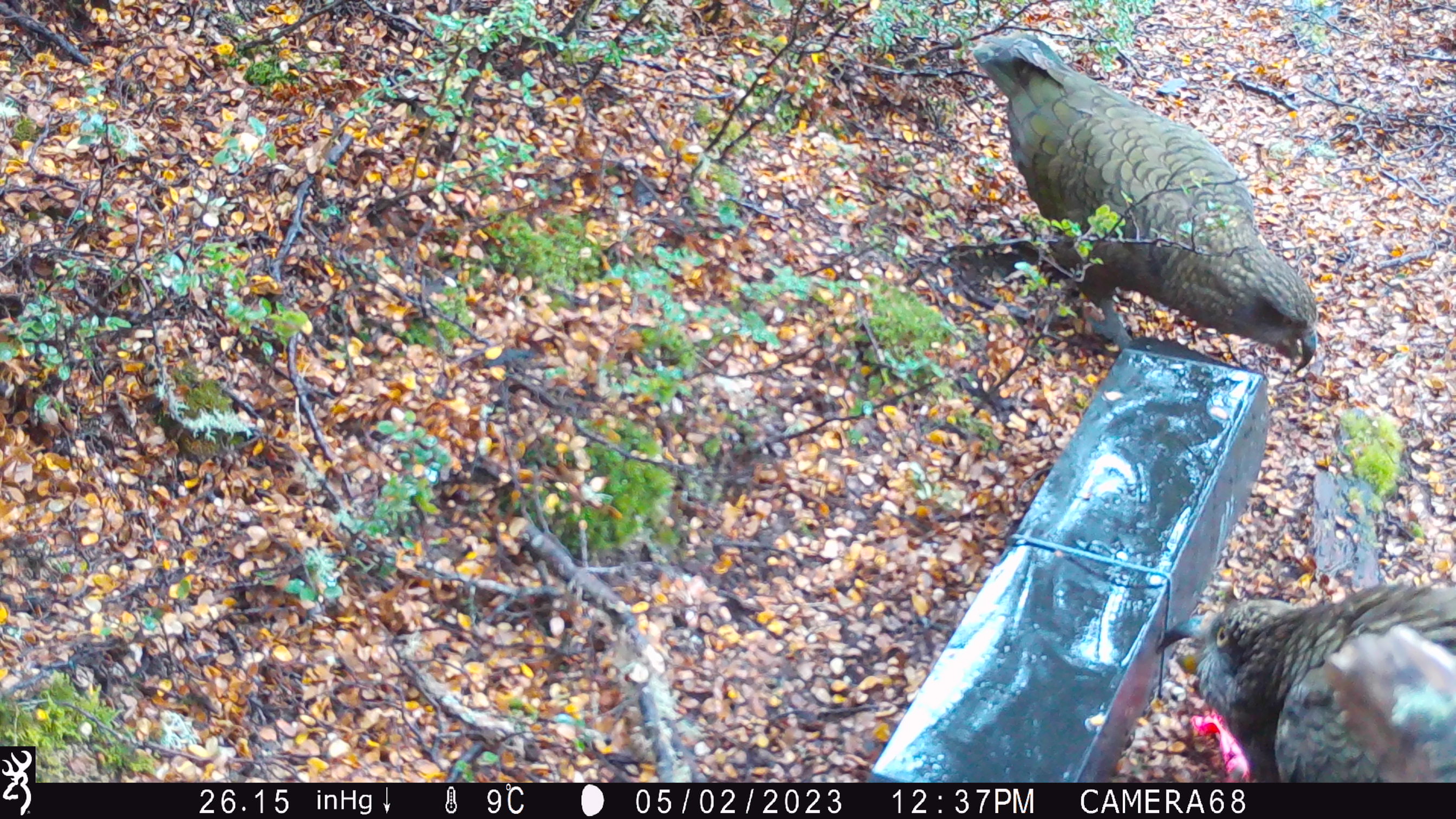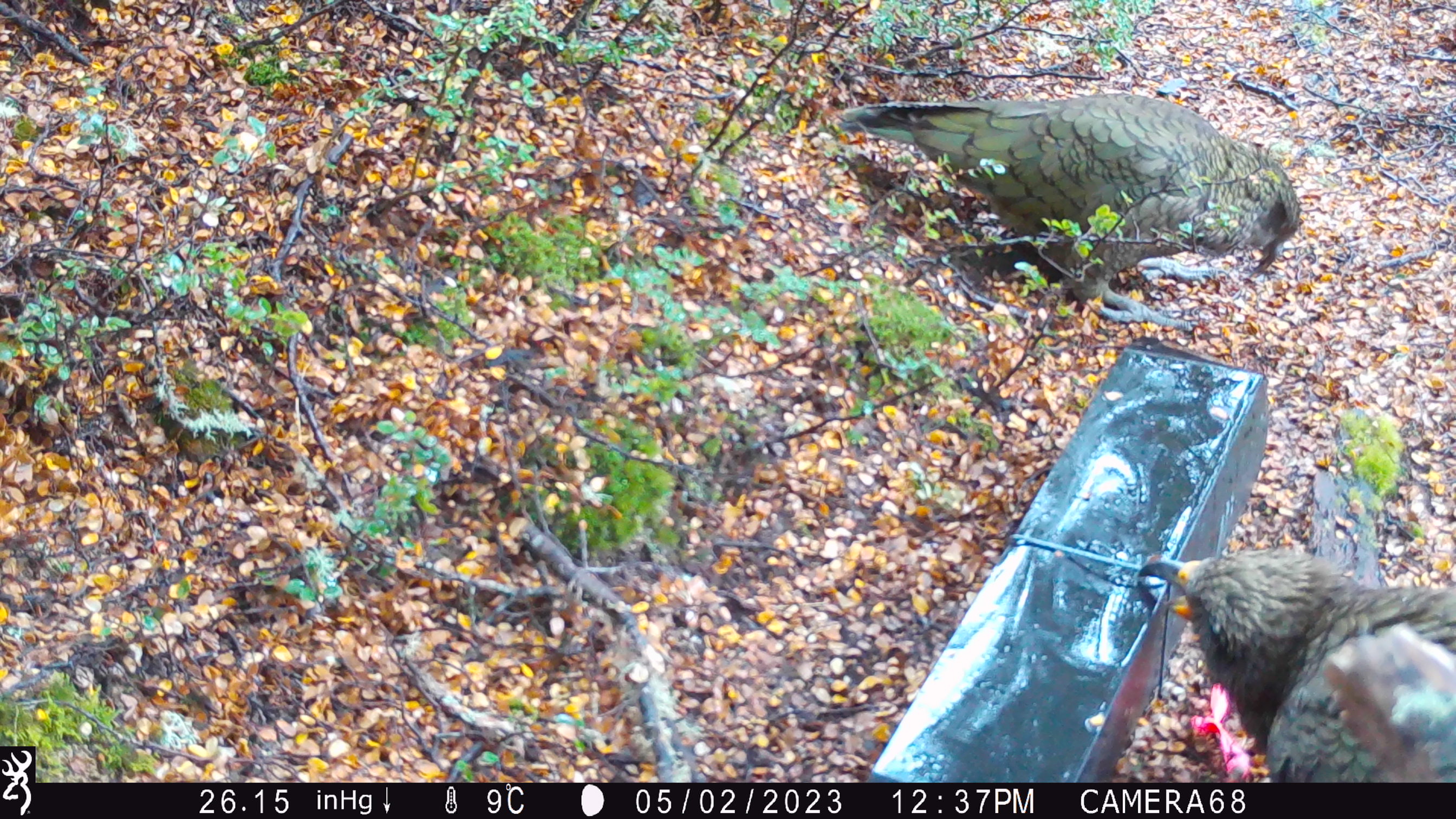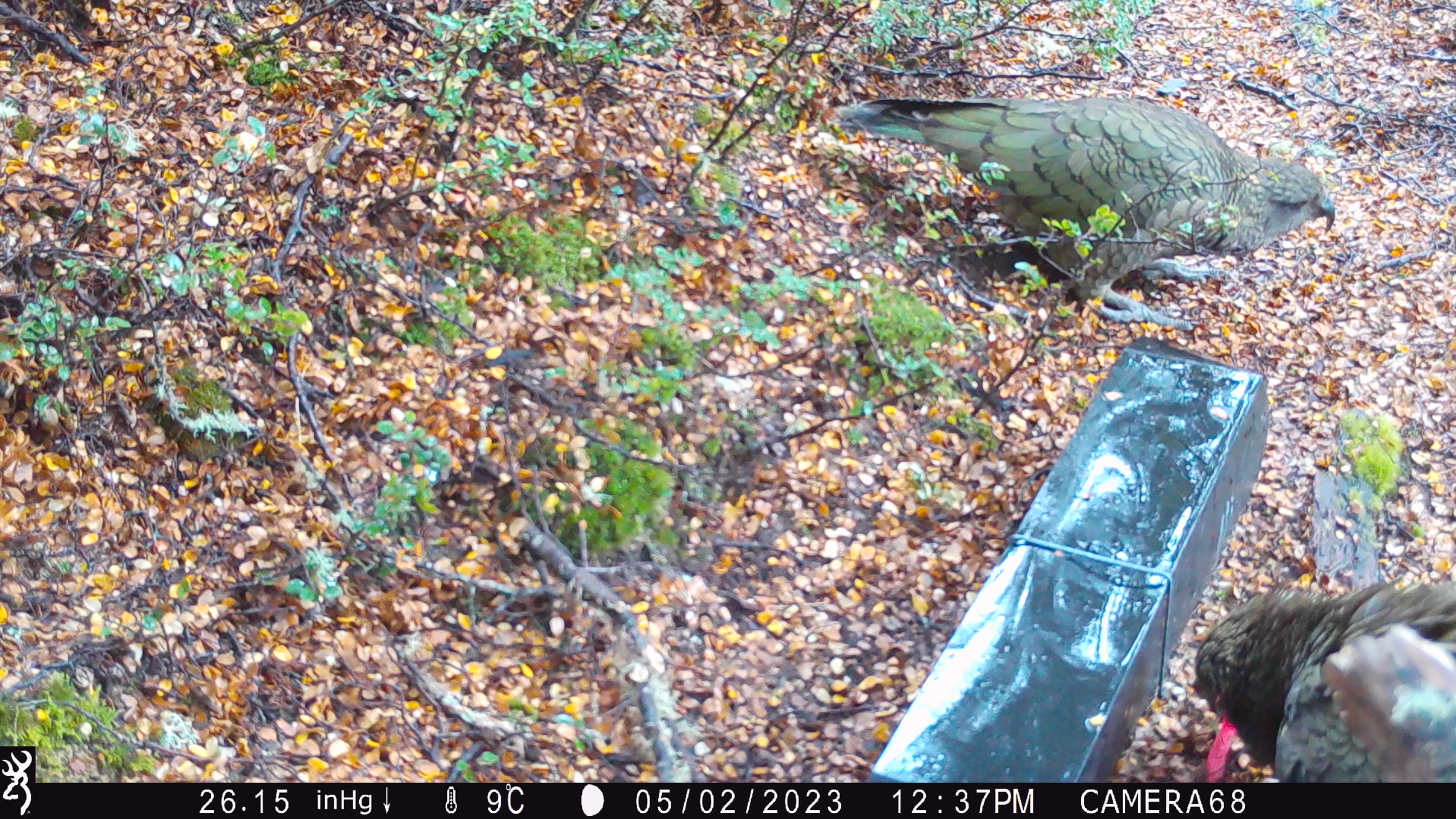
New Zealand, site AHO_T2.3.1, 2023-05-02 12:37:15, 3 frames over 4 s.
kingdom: Animalia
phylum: Chordata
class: Aves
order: Psittaciformes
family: Strigopidae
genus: Nestor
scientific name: Nestor notabilis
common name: kea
Kea (Nestor notabilis).